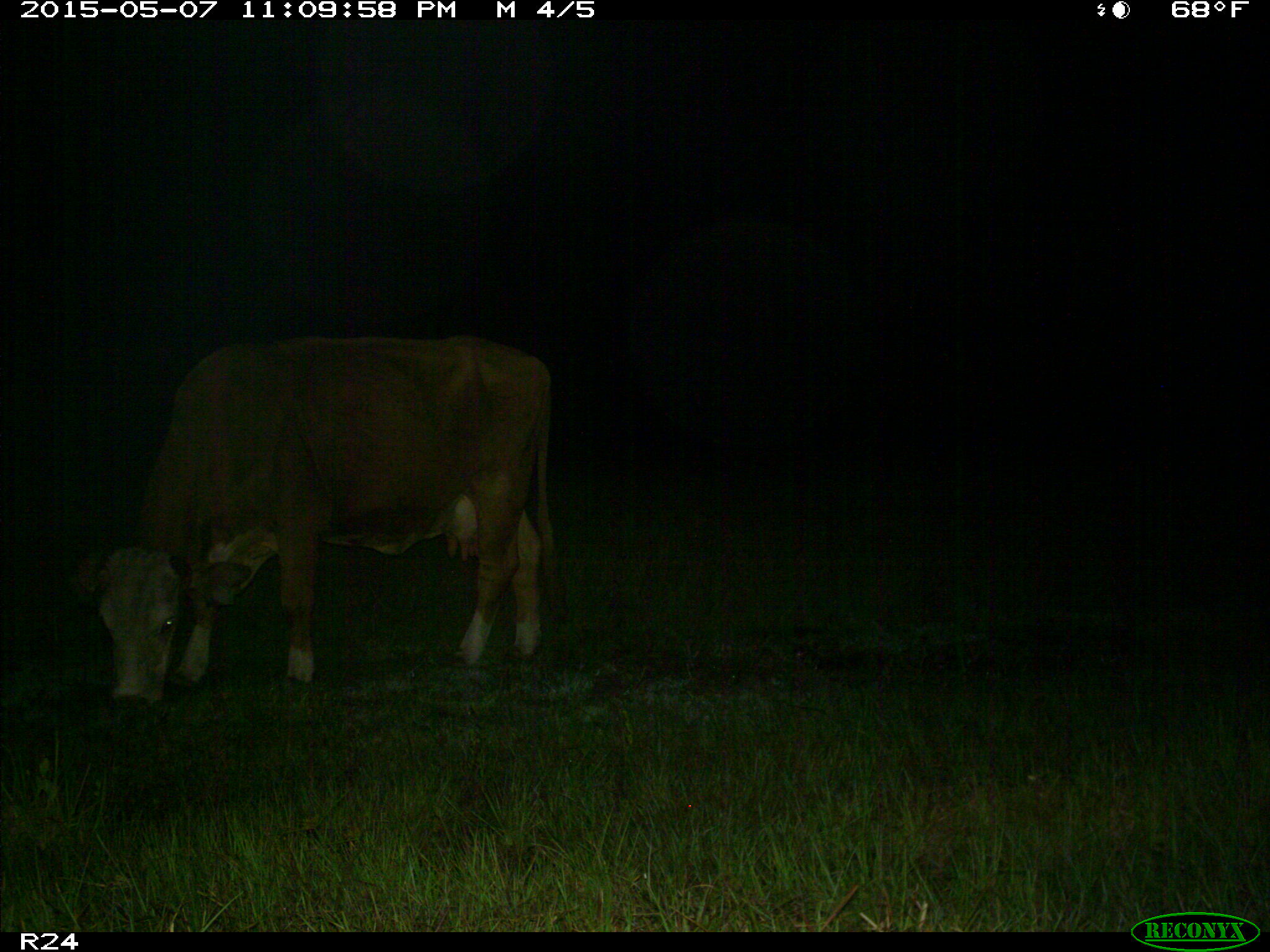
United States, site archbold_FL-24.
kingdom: Animalia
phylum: Chordata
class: Mammalia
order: Artiodactyla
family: Bovidae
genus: Bos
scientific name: Bos taurus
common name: domestic cow